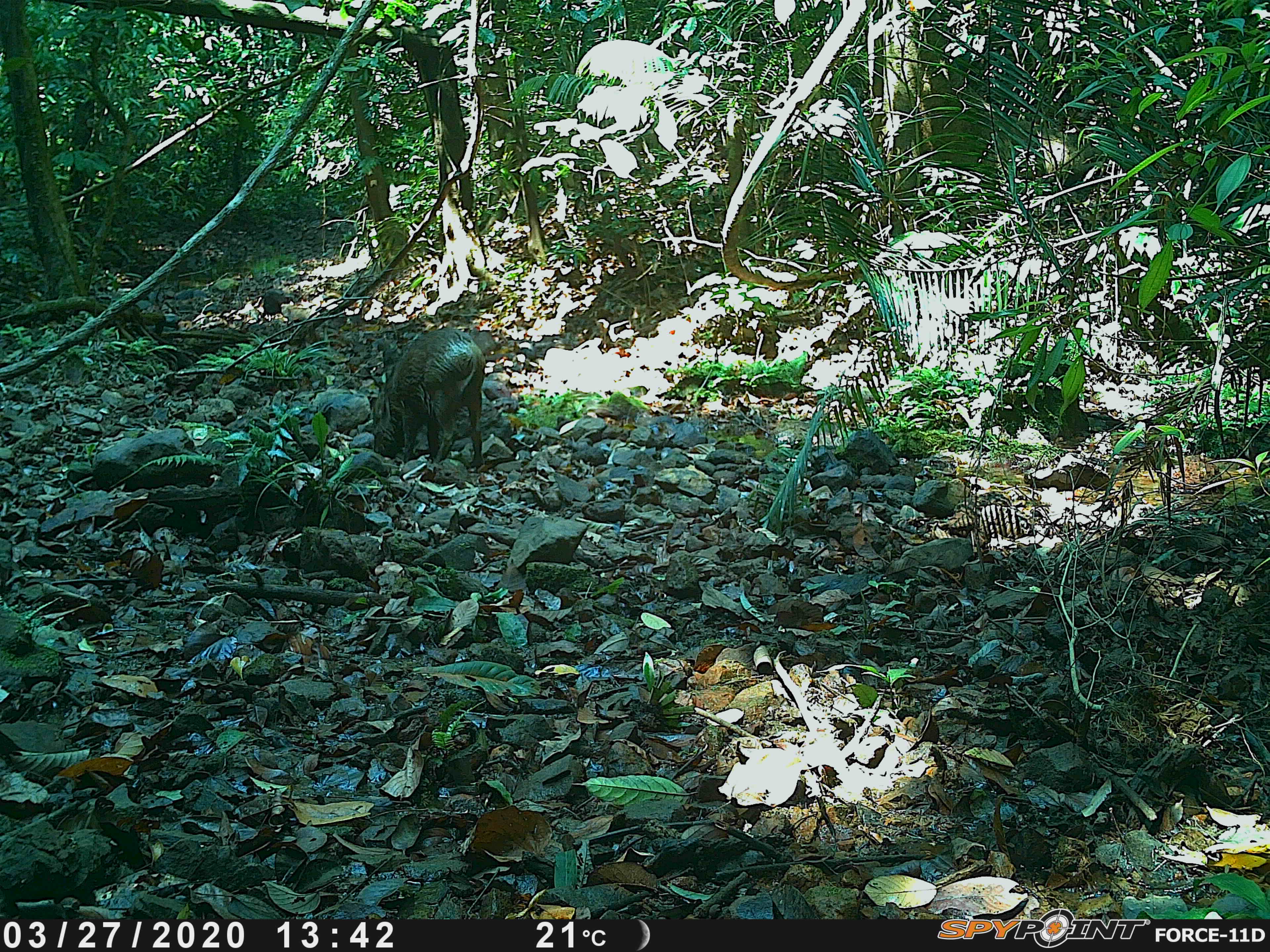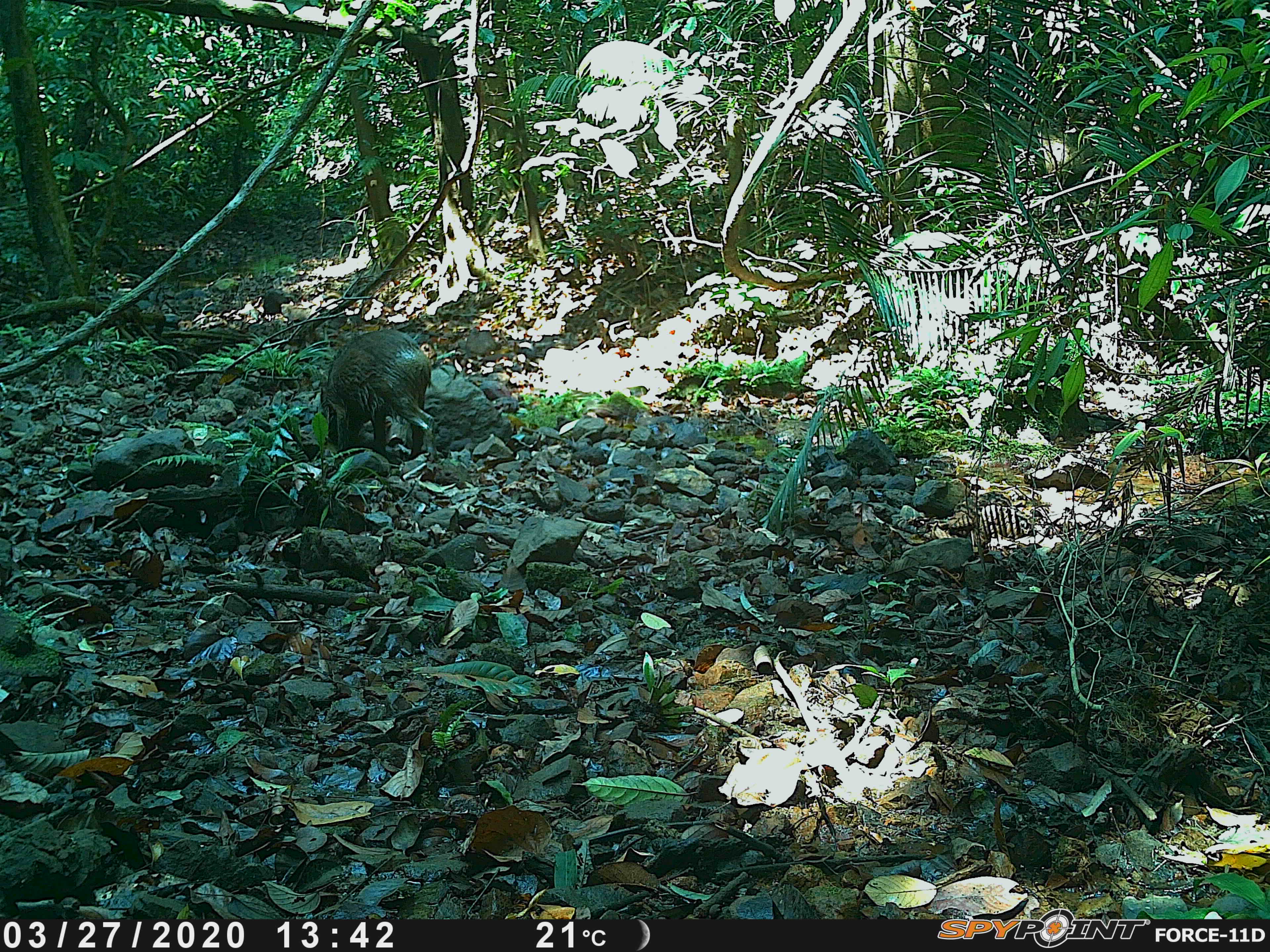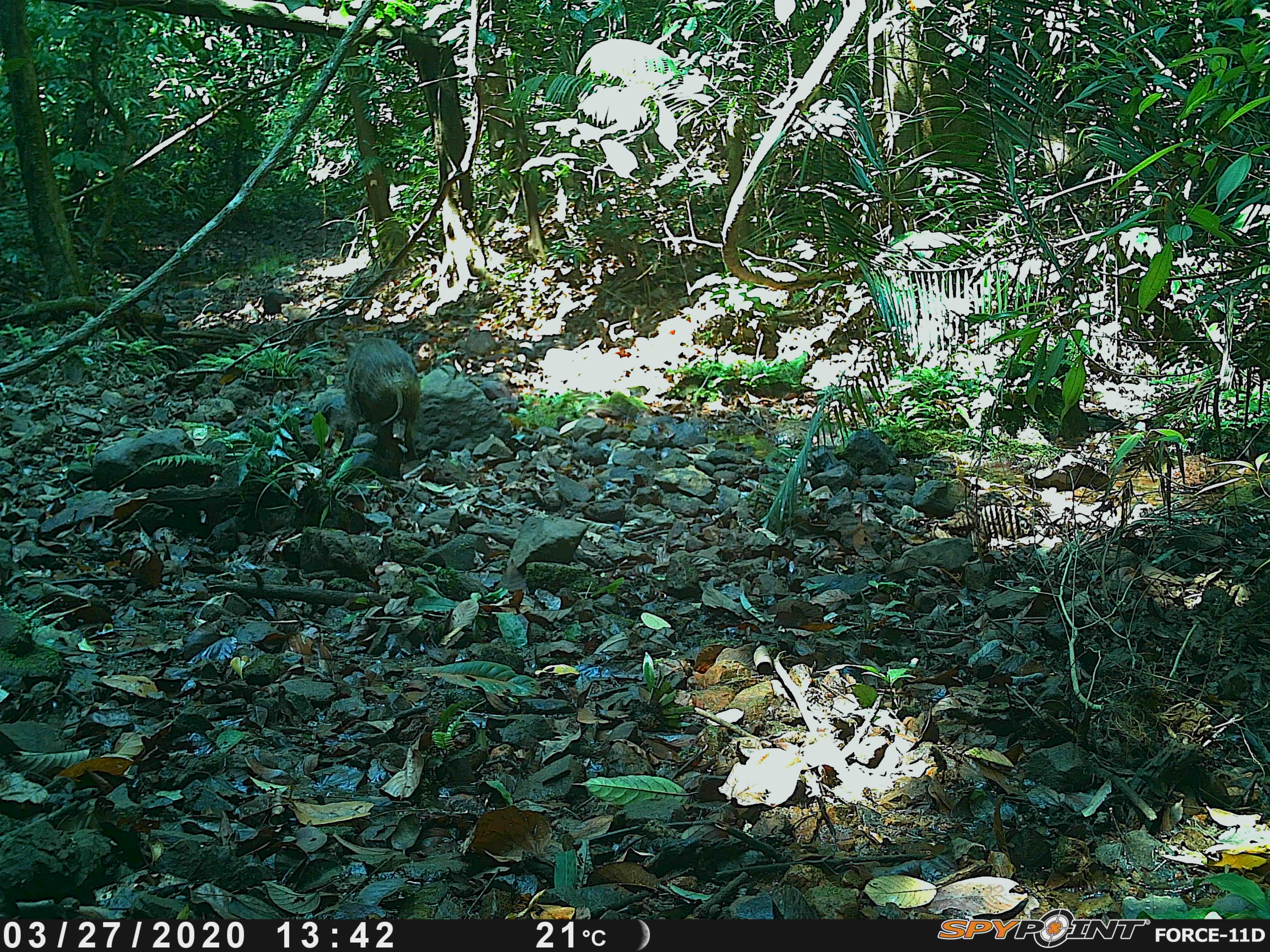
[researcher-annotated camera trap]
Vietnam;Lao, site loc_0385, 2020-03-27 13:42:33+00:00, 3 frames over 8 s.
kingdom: Animalia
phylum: Chordata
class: Mammalia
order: Artiodactyla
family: Suidae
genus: Sus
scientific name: Sus scrofa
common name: eurasian wild pig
Eurasian wild pig (Sus scrofa). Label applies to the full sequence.